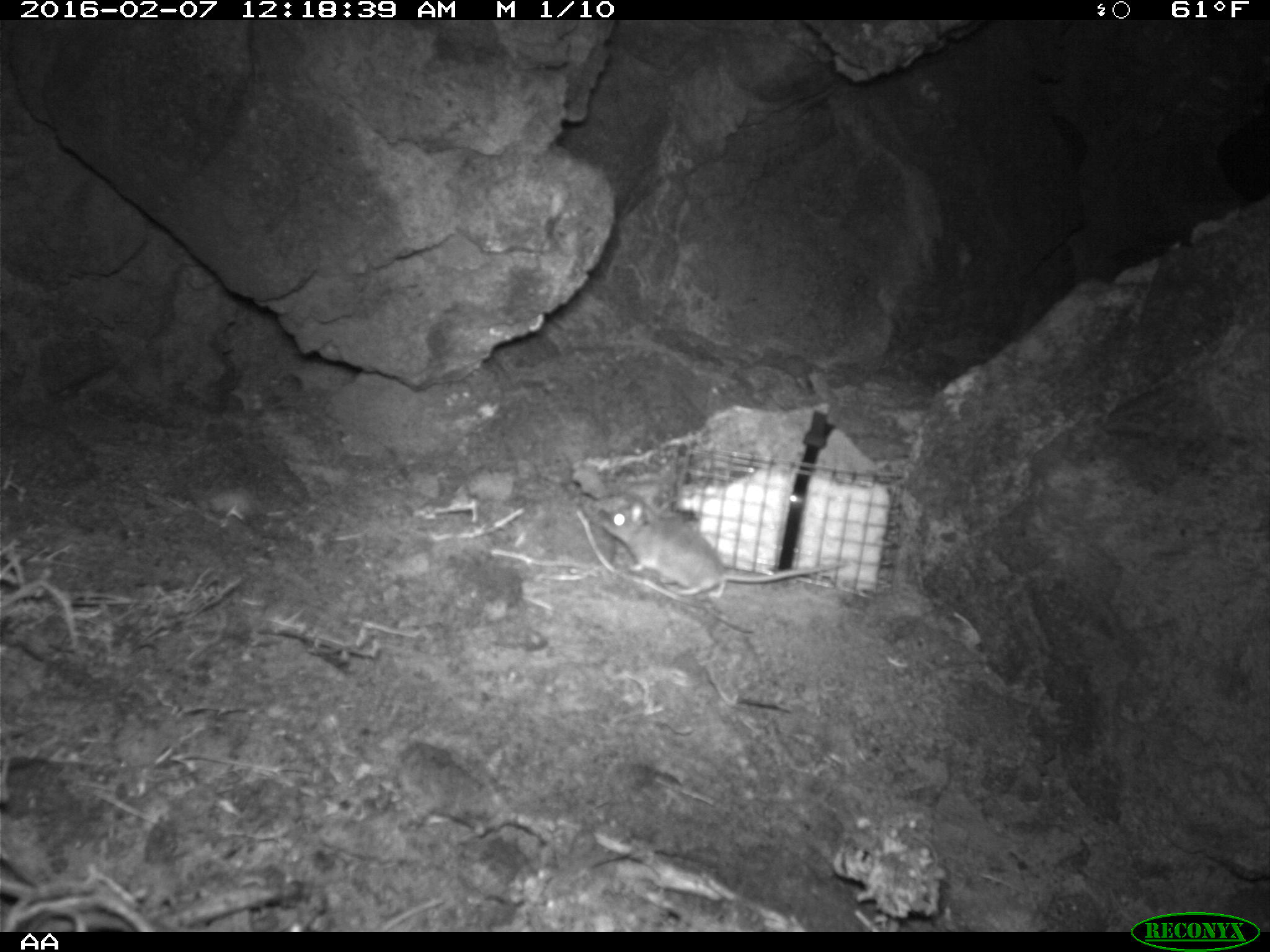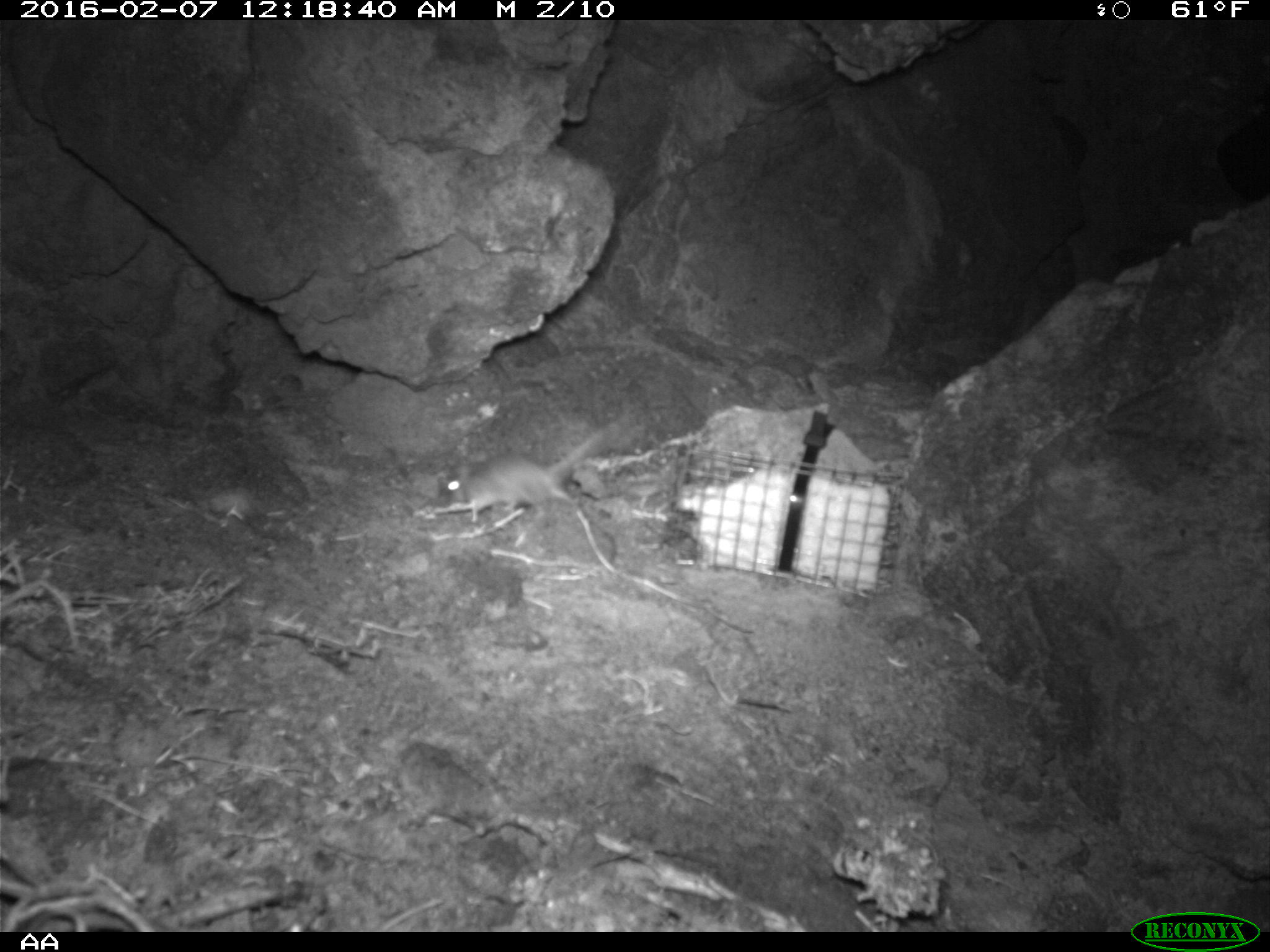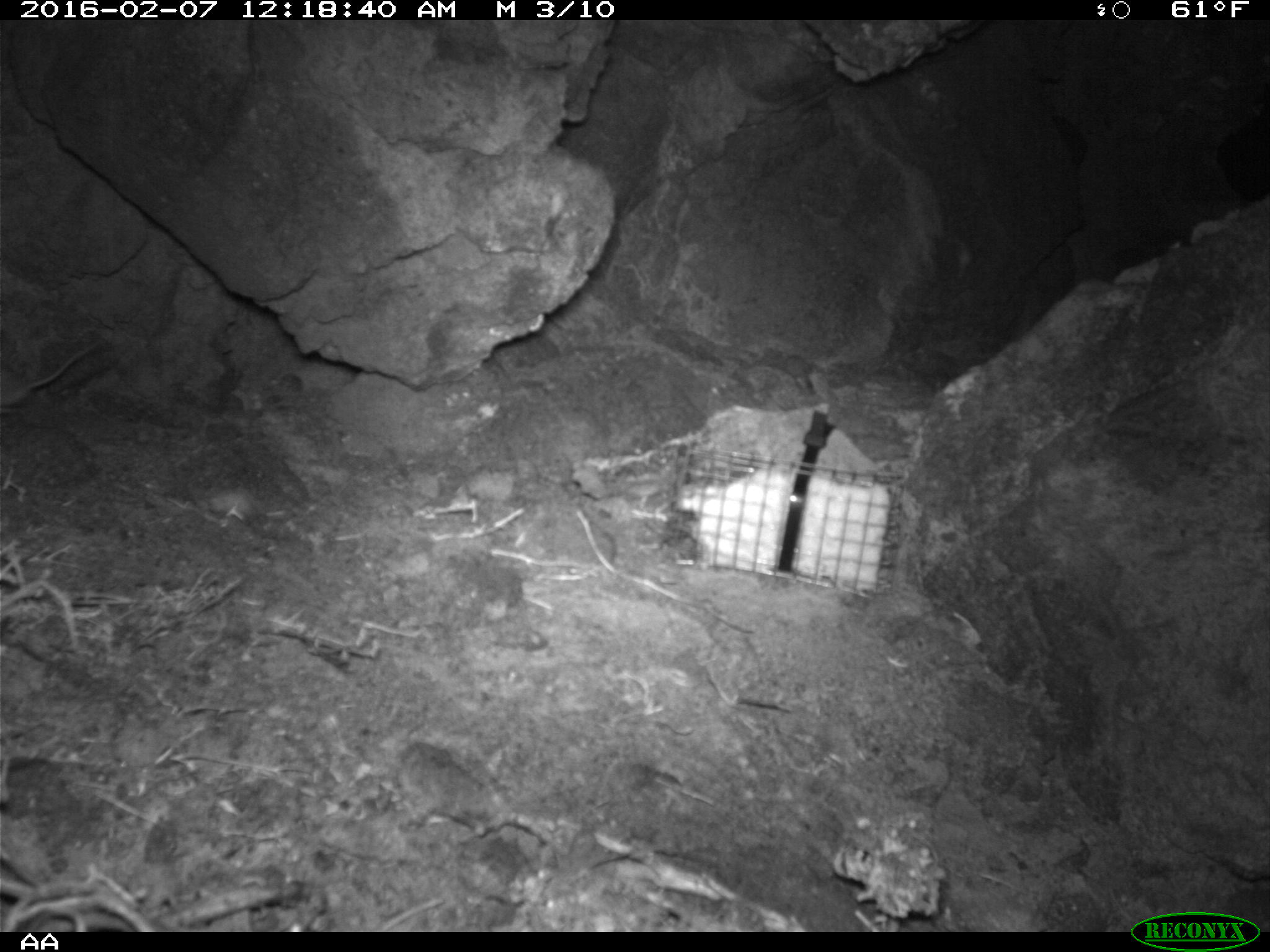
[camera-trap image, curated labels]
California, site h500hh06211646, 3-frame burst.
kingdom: Animalia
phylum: Chordata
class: Mammalia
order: Rodentia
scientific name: Rodentia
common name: rodent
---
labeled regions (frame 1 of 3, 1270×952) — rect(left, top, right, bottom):
rodent: rect(579, 491, 853, 603)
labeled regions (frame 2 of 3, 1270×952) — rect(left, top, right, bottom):
rodent: rect(430, 426, 615, 524)